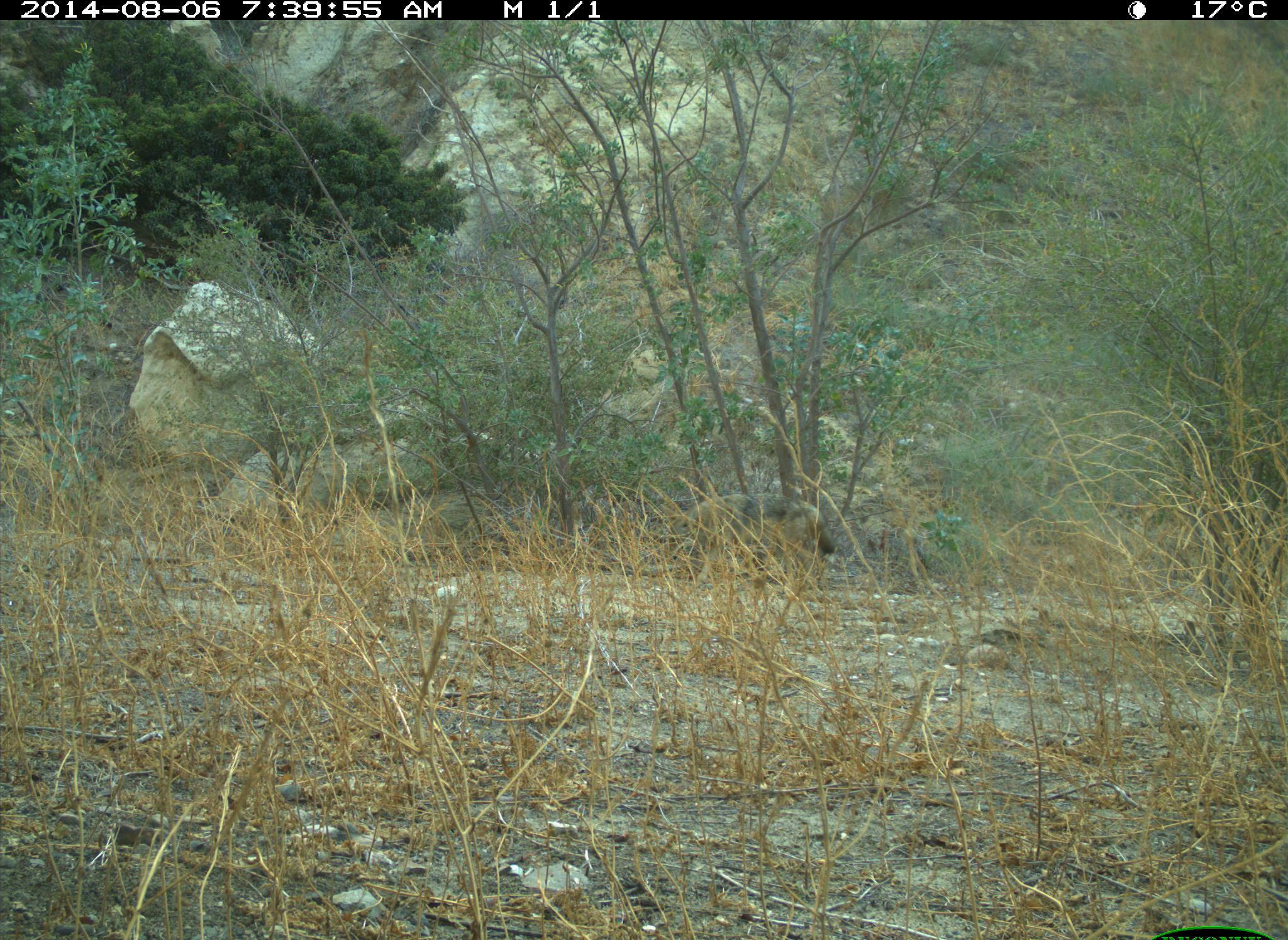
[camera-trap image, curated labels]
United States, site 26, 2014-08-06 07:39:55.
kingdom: Animalia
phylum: Chordata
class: Mammalia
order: Carnivora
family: Canidae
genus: Canis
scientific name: Canis latrans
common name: coyote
Coyote (Canis latrans).